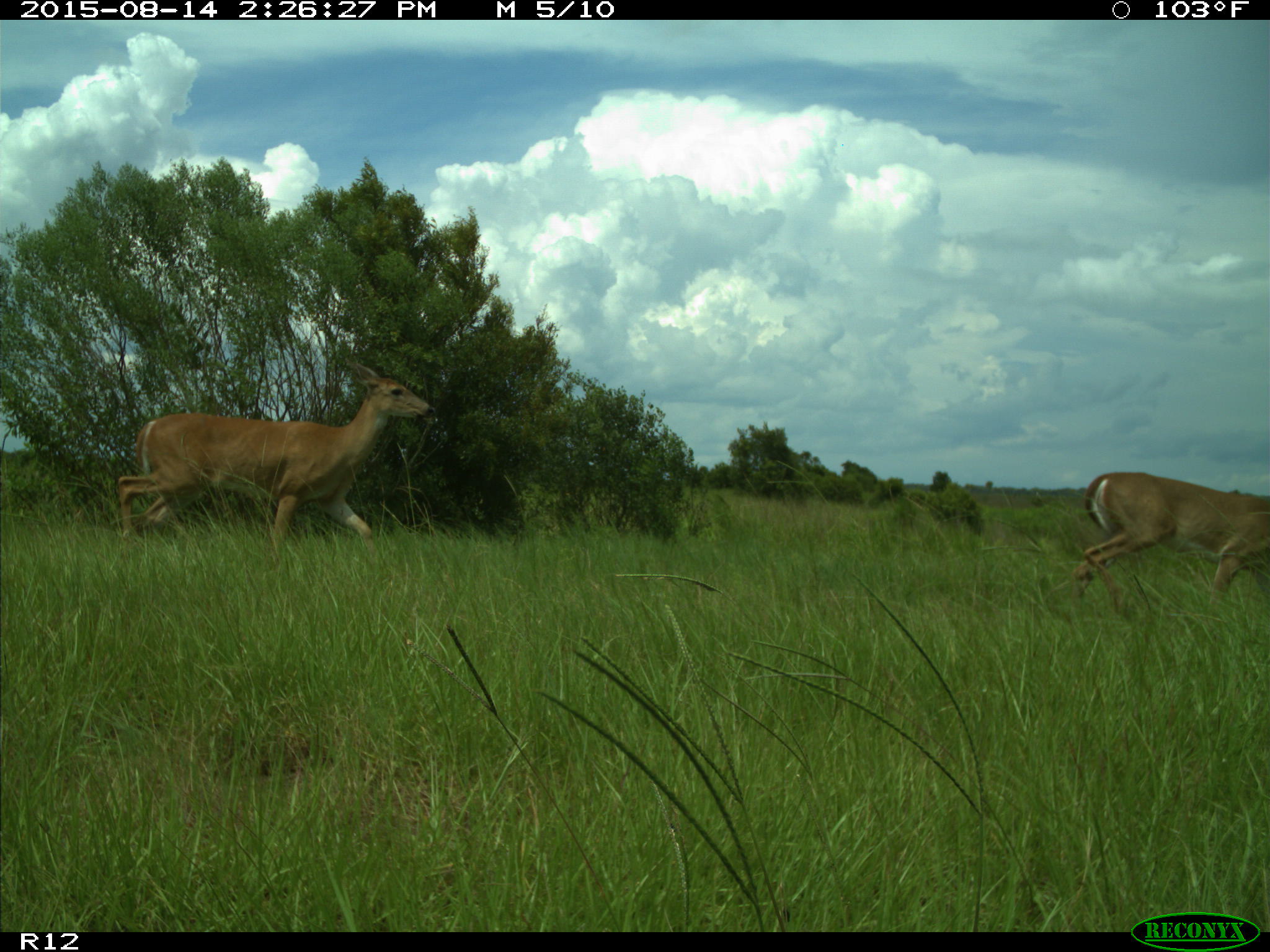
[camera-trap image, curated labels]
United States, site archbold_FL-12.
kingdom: Animalia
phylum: Chordata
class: Mammalia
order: Artiodactyla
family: Cervidae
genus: Odocoileus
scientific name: Odocoileus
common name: deer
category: unidentified deer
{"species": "unidentified deer (deer) (Odocoileus)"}